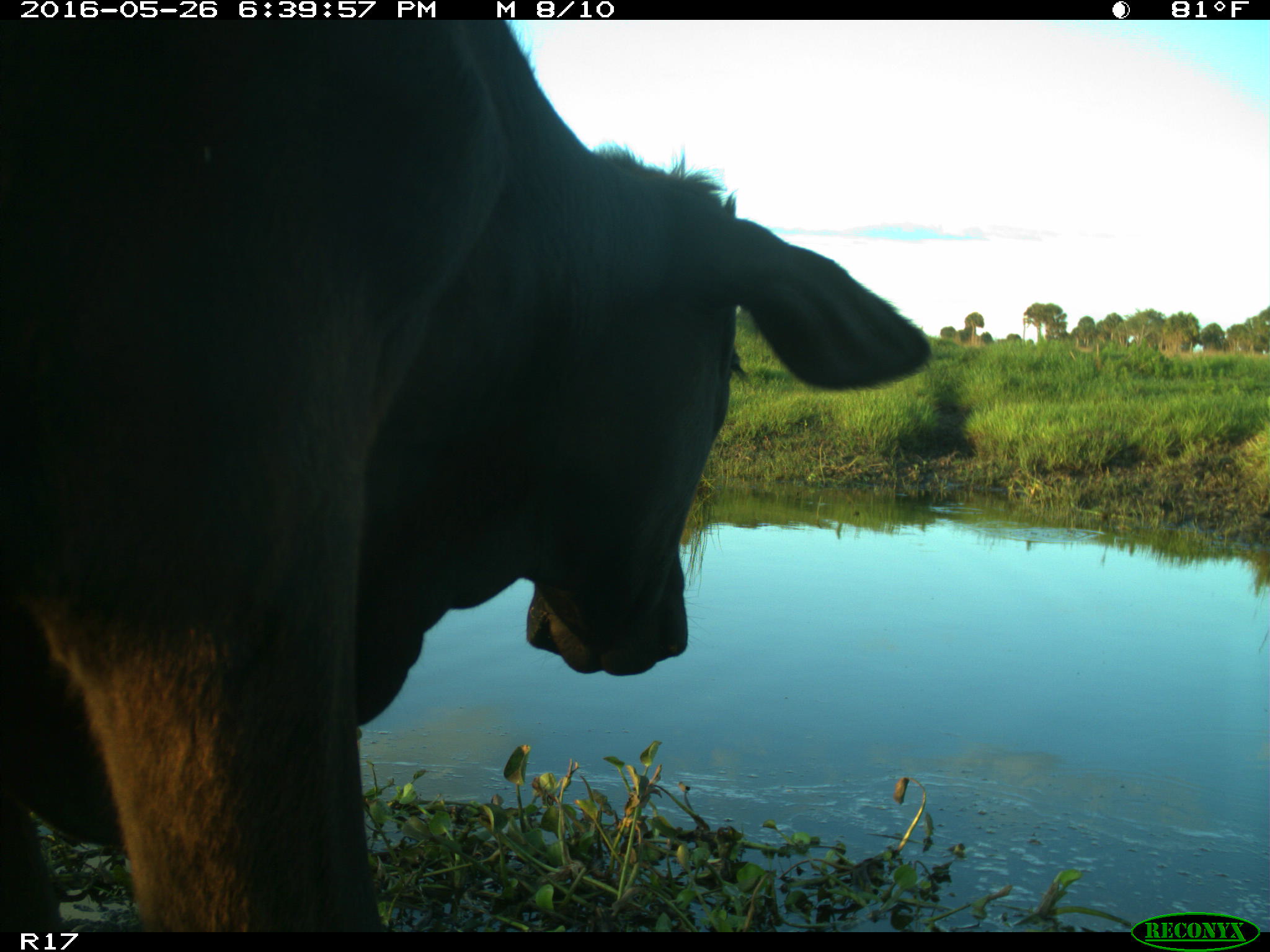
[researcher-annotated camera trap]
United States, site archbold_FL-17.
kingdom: Animalia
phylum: Chordata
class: Mammalia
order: Artiodactyla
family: Bovidae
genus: Bos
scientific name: Bos taurus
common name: domestic cow